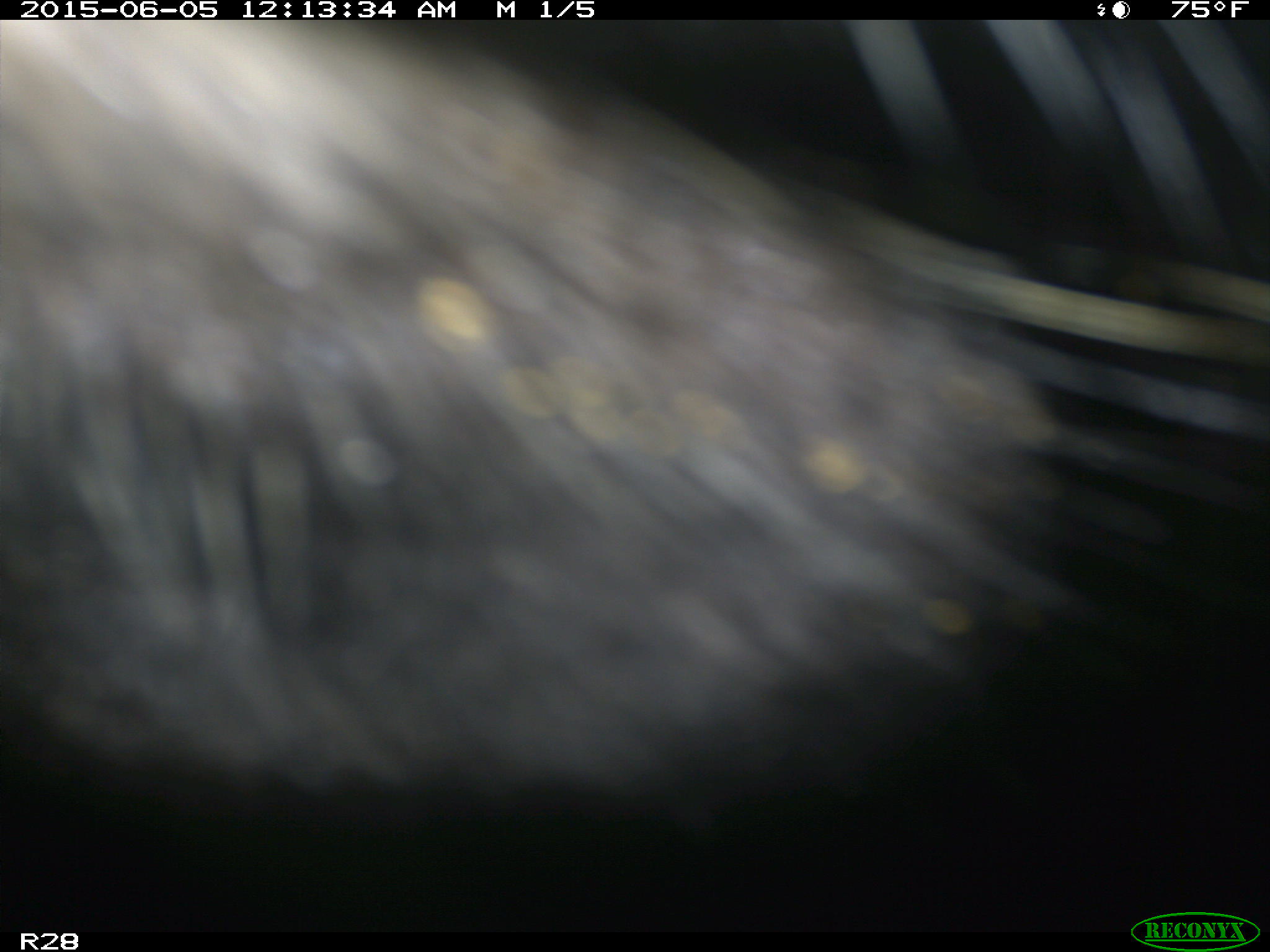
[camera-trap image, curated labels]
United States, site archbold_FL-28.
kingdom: Animalia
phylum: Chordata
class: Mammalia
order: Artiodactyla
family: Bovidae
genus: Bos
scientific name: Bos taurus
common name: domestic cow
Bos taurus (domestic cow).